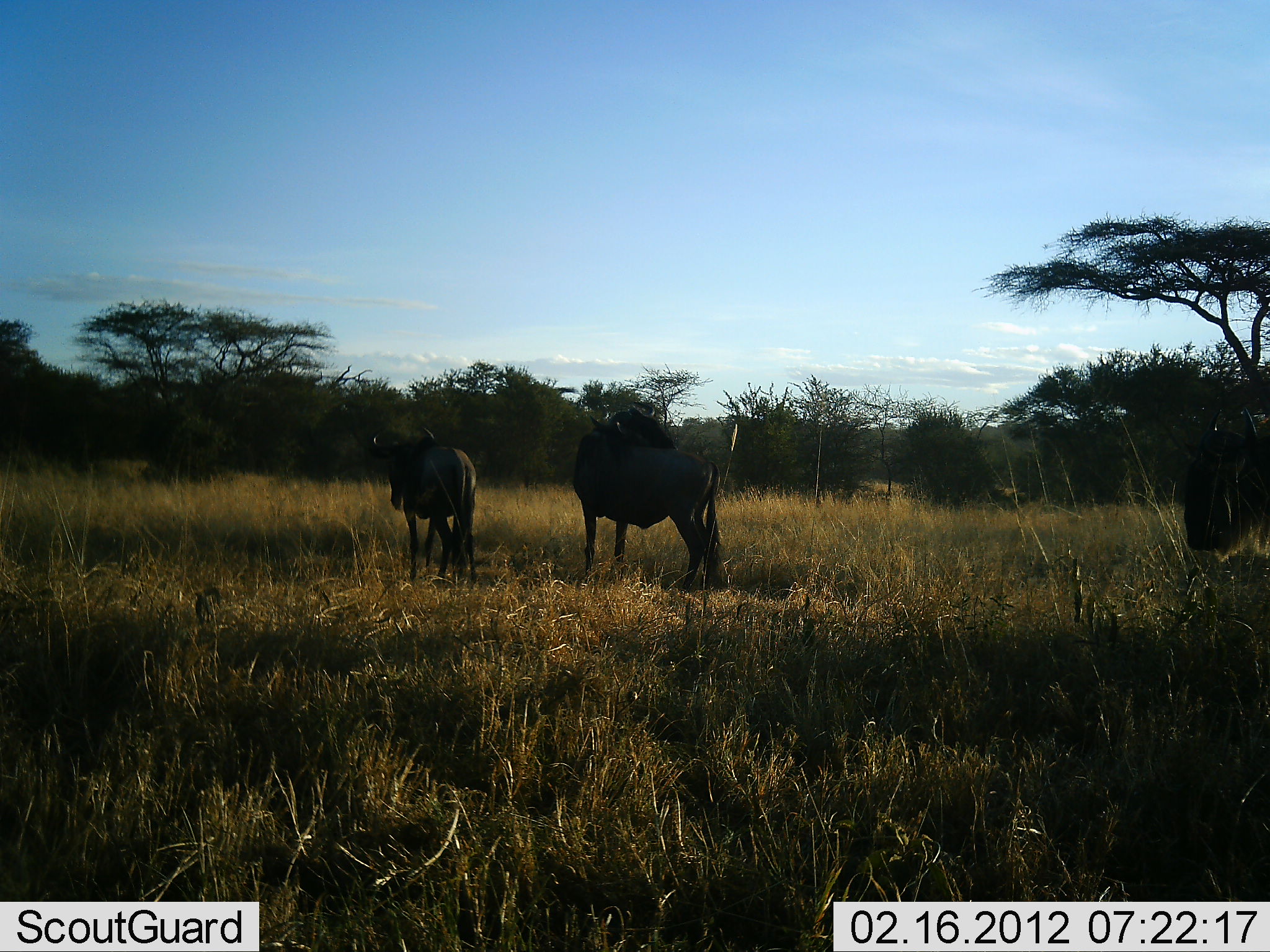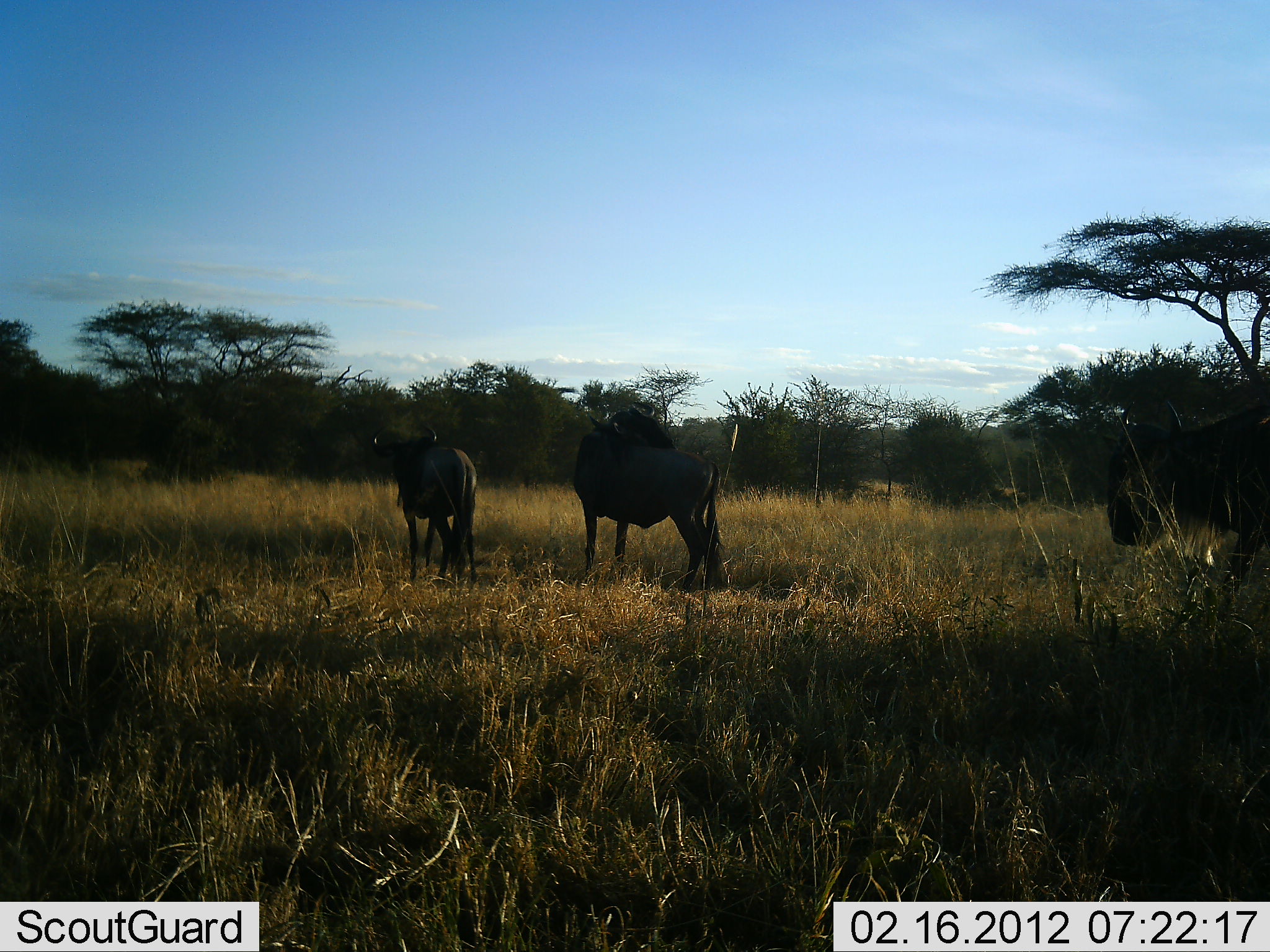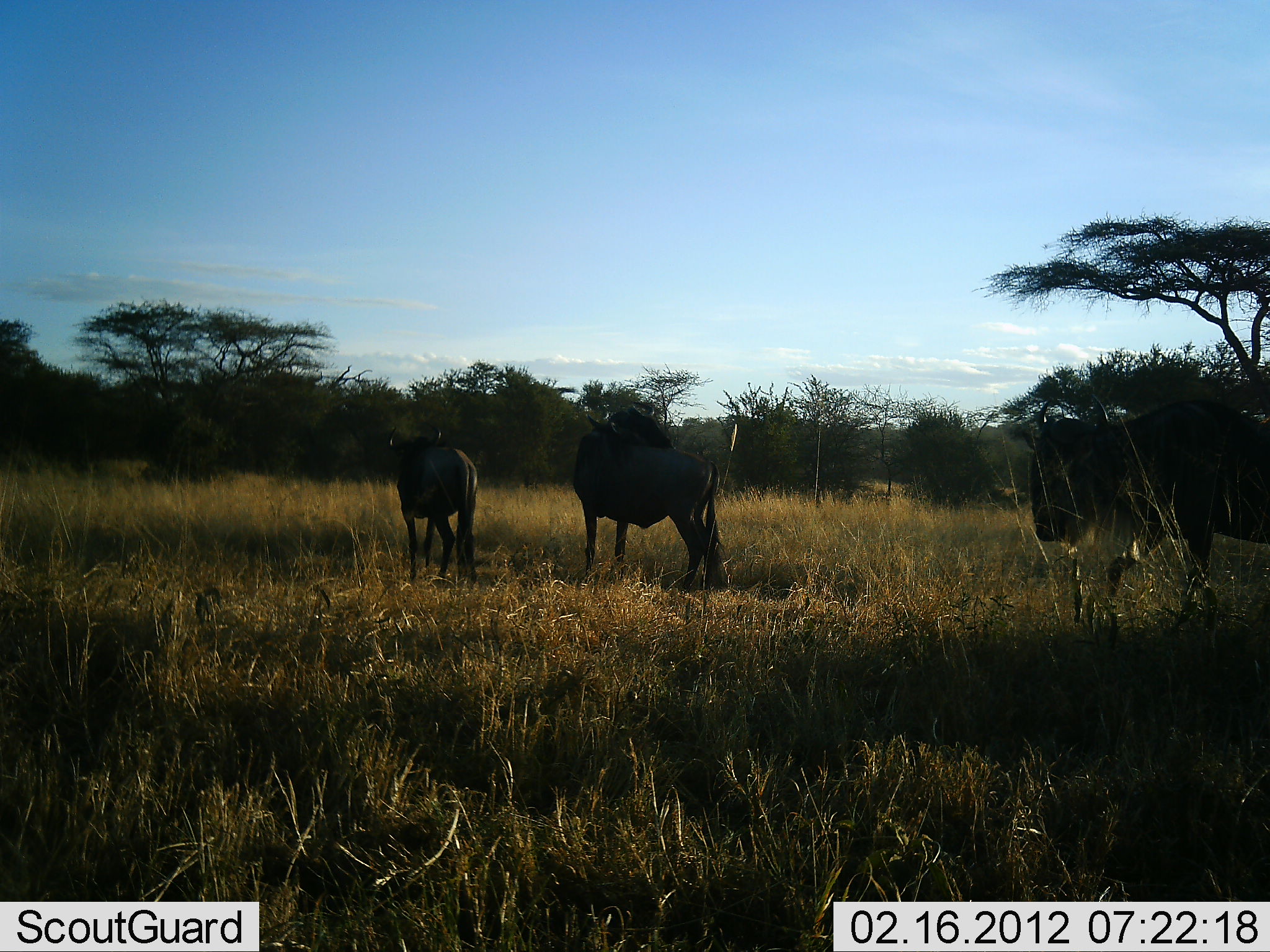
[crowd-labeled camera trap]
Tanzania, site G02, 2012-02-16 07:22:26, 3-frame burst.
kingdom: Animalia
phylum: Chordata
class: Mammalia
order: Artiodactyla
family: Bovidae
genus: Connochaetes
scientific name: Connochaetes taurinus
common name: blue wildebeest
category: wildebeest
Wildebeest (blue wildebeest) (Connochaetes taurinus), count 3. Behavior (volunteer vote fractions): standing 100%, resting 6%, moving 75%, interacting 6%. Young present (vote fraction): 0%. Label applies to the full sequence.